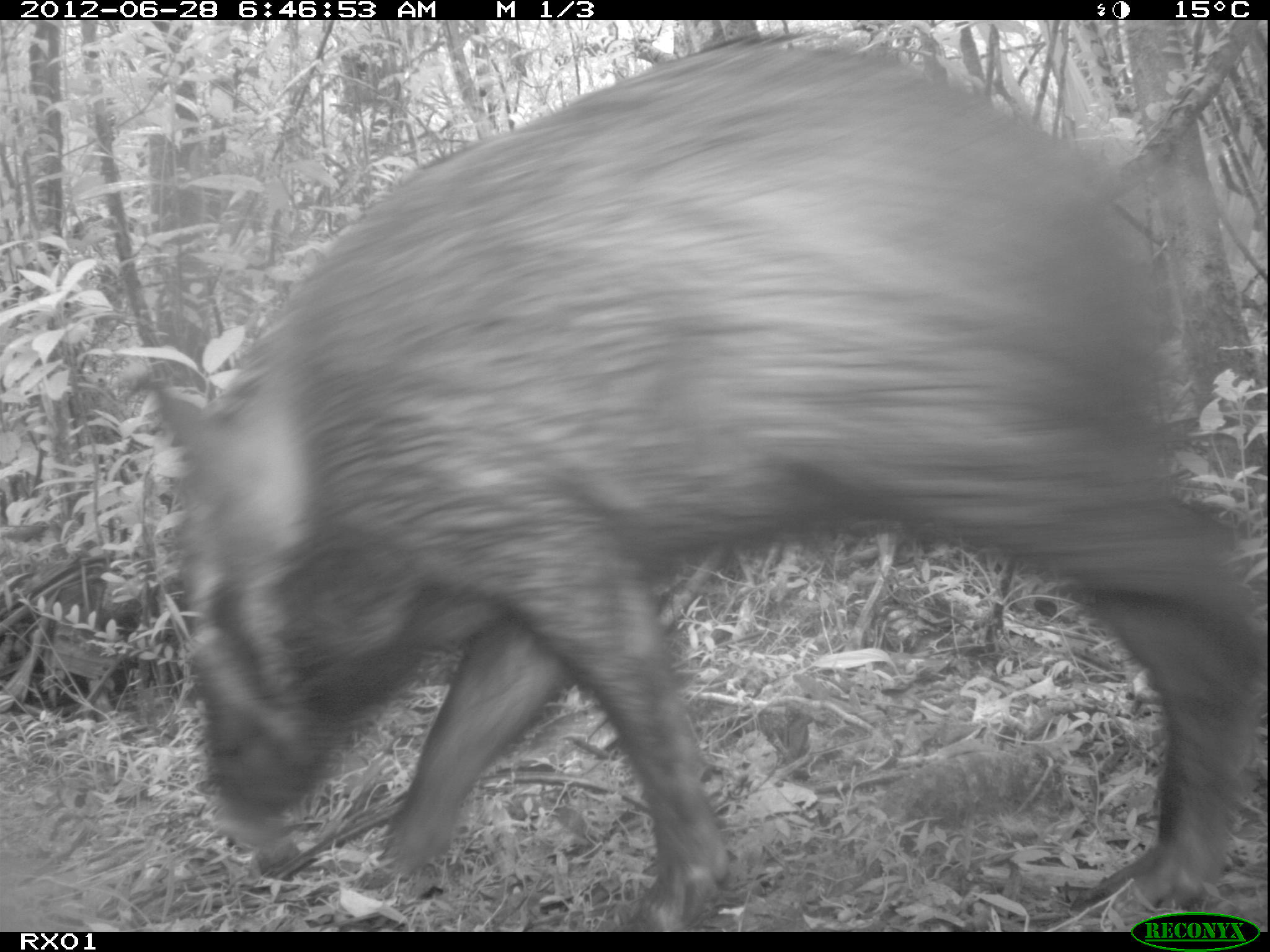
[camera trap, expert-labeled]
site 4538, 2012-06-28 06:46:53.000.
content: unidentified animal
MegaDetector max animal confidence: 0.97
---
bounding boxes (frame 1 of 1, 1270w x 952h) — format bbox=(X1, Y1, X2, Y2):
unknown: bbox=(131, 34, 1270, 932)